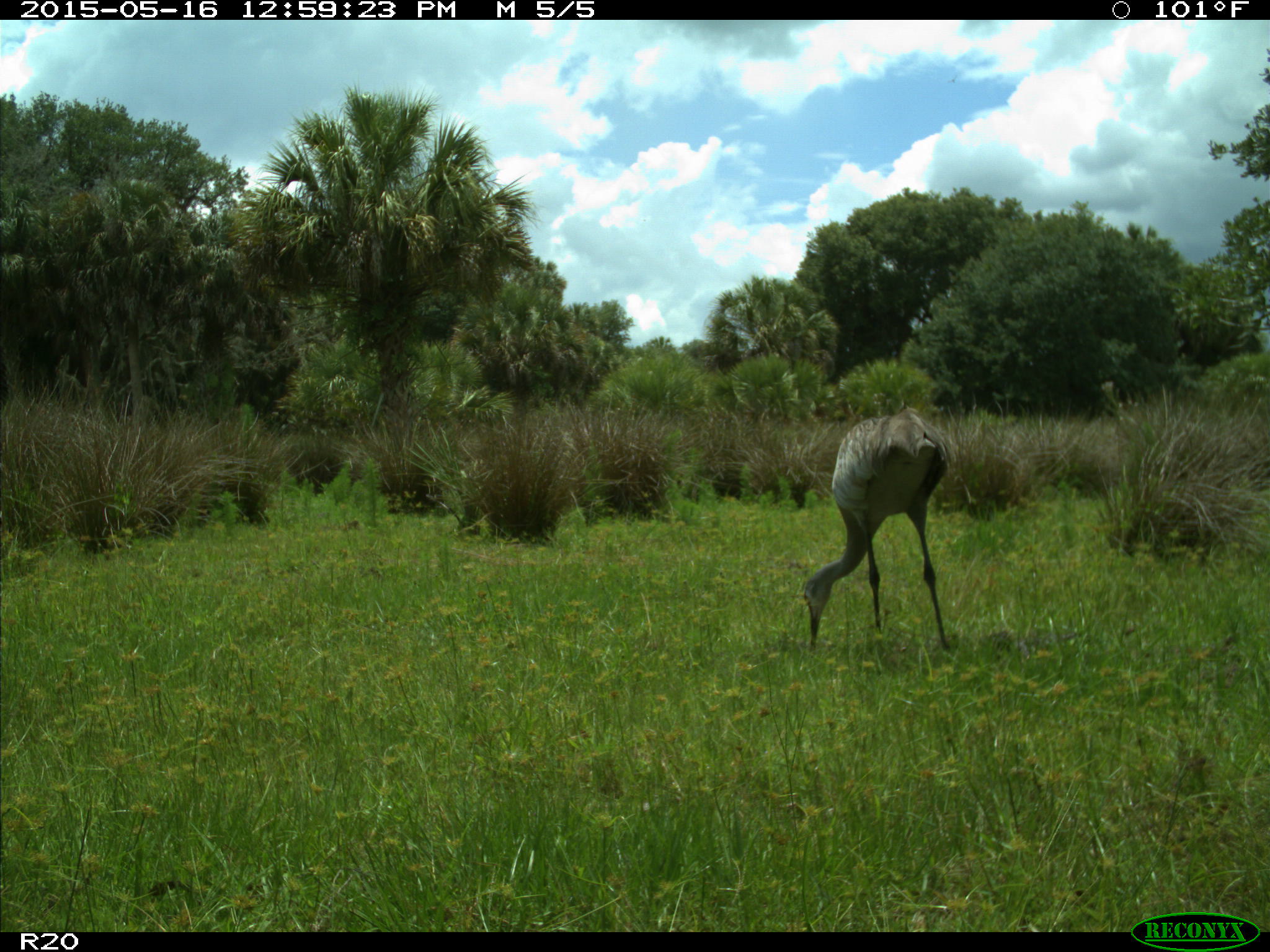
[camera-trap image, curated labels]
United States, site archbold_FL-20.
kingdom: Animalia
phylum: Chordata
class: Aves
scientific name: Aves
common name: birds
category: unidentified bird